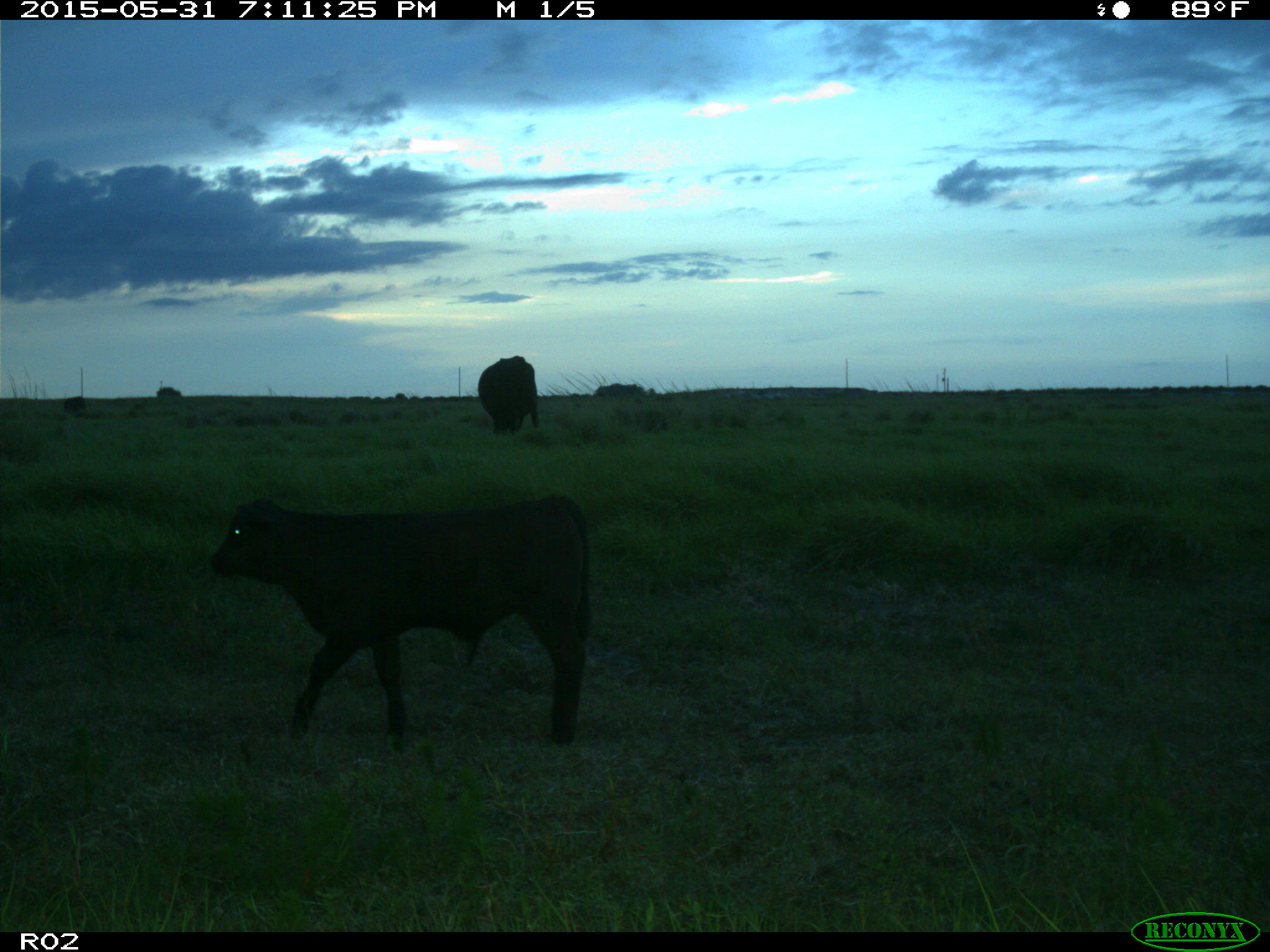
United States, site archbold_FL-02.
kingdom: Animalia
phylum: Chordata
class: Mammalia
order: Artiodactyla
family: Bovidae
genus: Bos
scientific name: Bos taurus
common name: domestic cow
Bos taurus (domestic cow).